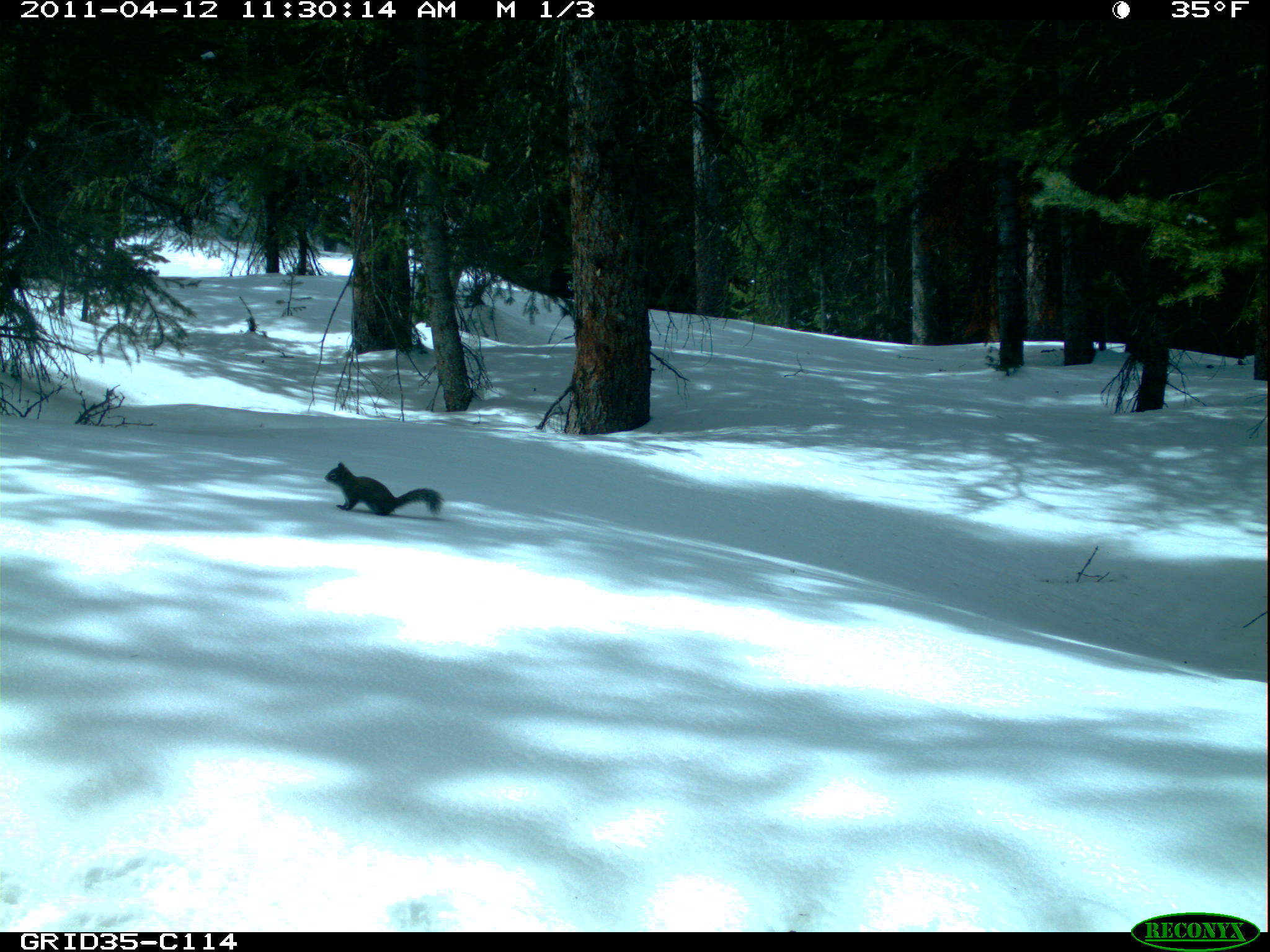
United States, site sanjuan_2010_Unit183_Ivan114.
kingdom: Animalia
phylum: Chordata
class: Mammalia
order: Rodentia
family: Sciuridae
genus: Tamiasciurus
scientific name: Tamiasciurus hudsonicus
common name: american red squirrel